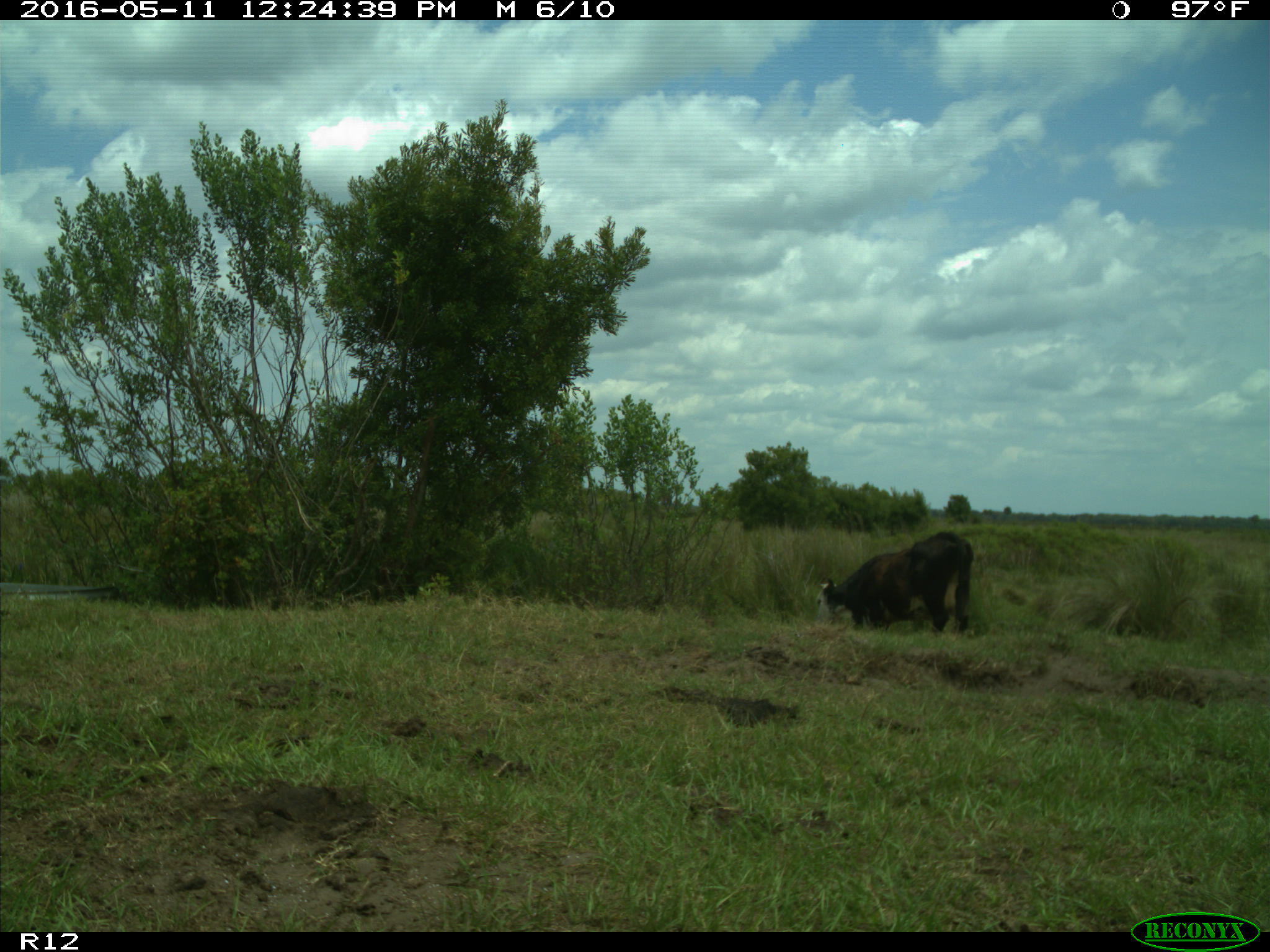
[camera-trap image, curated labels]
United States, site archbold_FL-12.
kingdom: Animalia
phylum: Chordata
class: Mammalia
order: Artiodactyla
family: Bovidae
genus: Bos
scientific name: Bos taurus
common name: domestic cow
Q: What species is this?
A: Bos taurus (domestic cow).